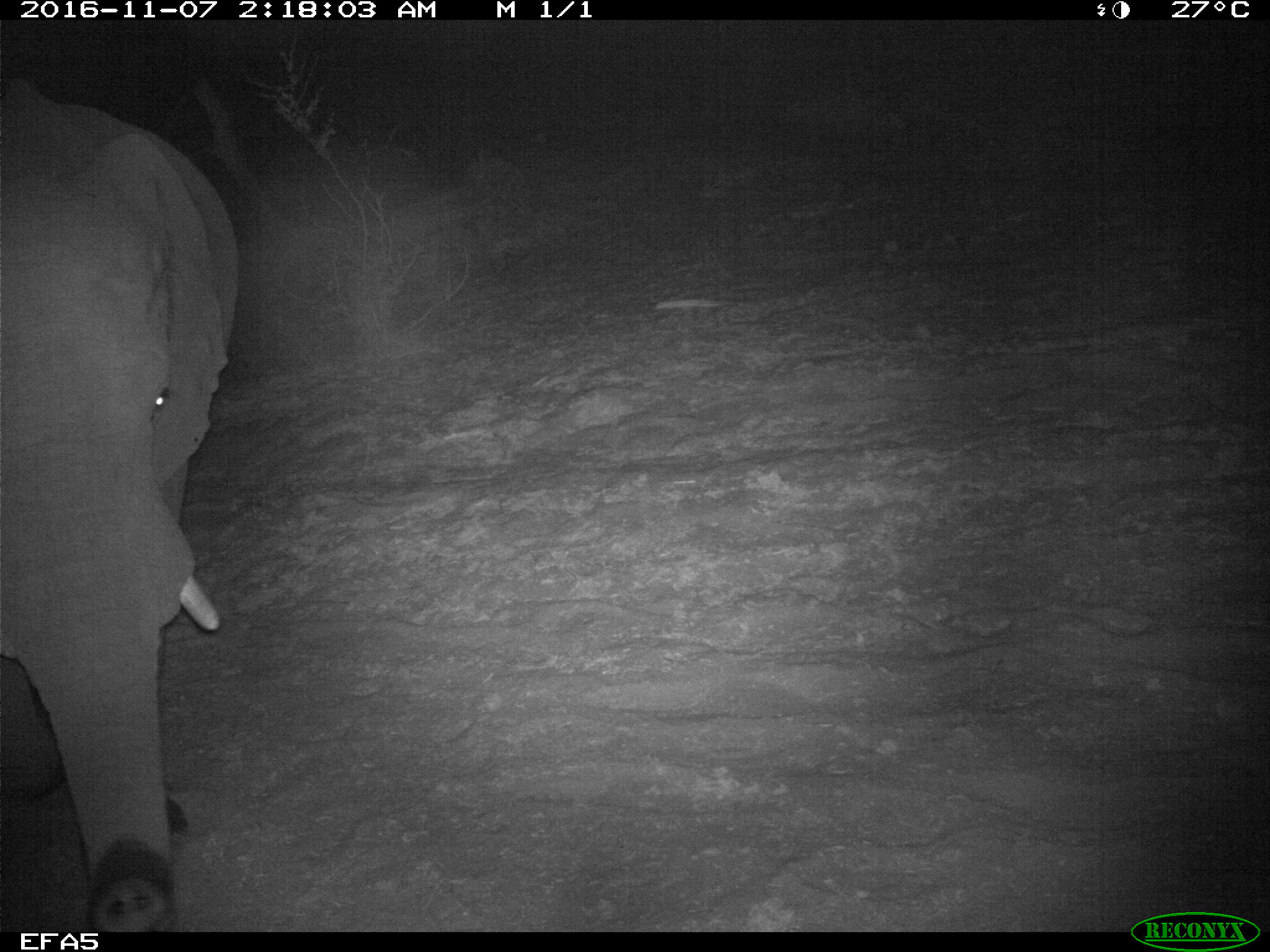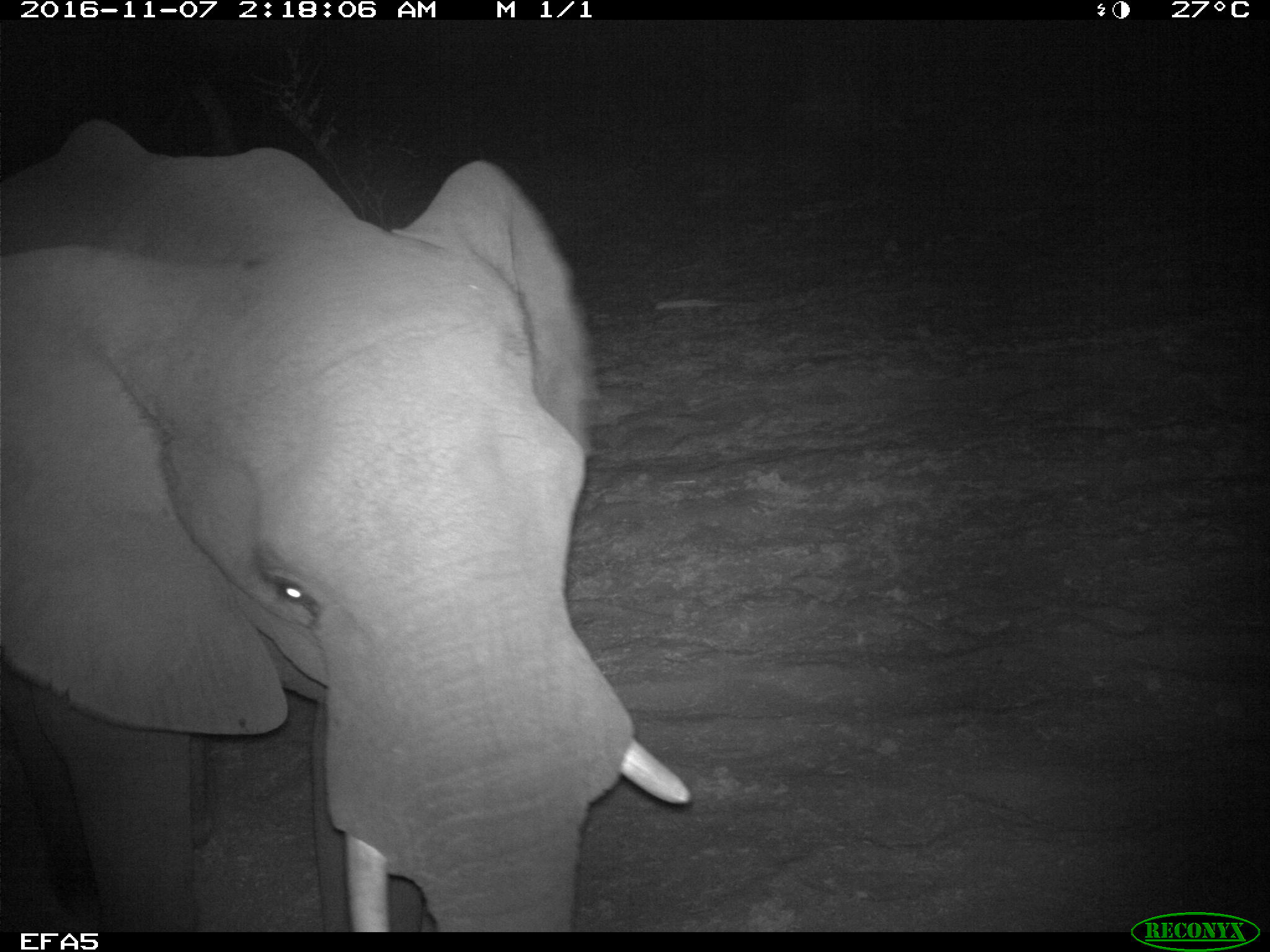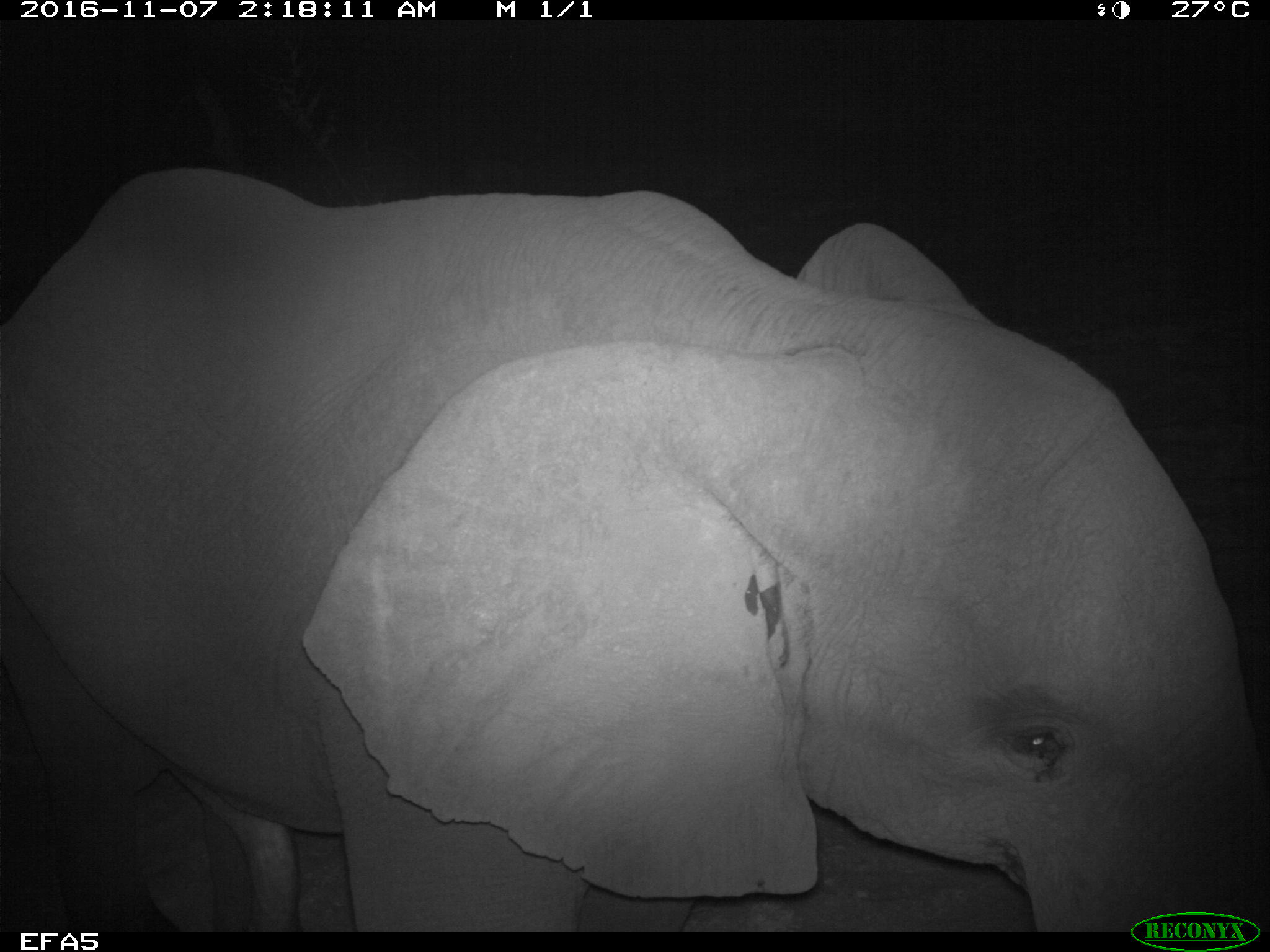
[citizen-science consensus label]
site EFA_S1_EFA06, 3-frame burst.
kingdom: Animalia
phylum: Chordata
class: Mammalia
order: Proboscidea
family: Elephantidae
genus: Loxodonta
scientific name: Loxodonta africana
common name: african bush elephant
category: elephant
Elephant (african bush elephant) (Loxodonta africana), count 1. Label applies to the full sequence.